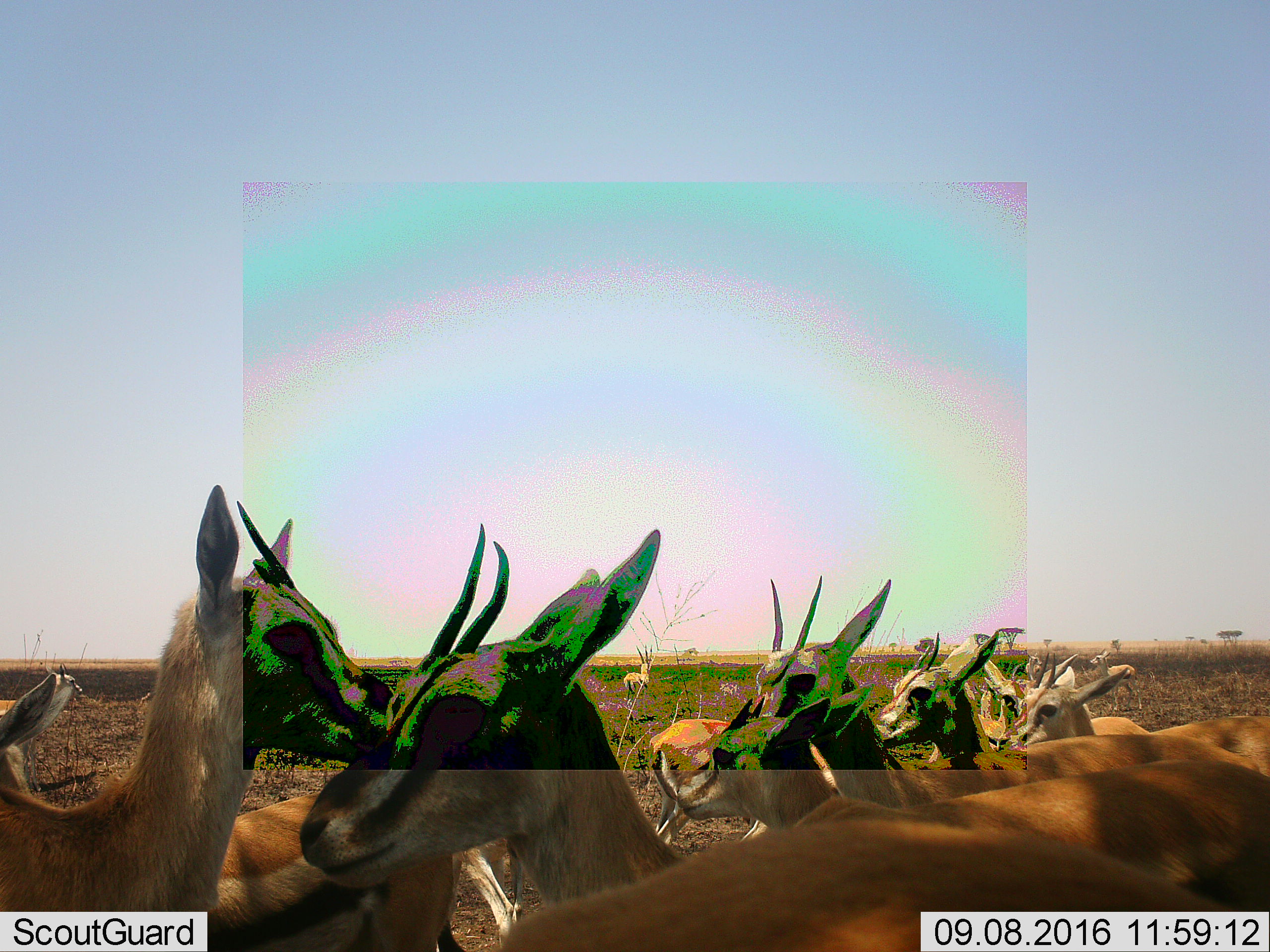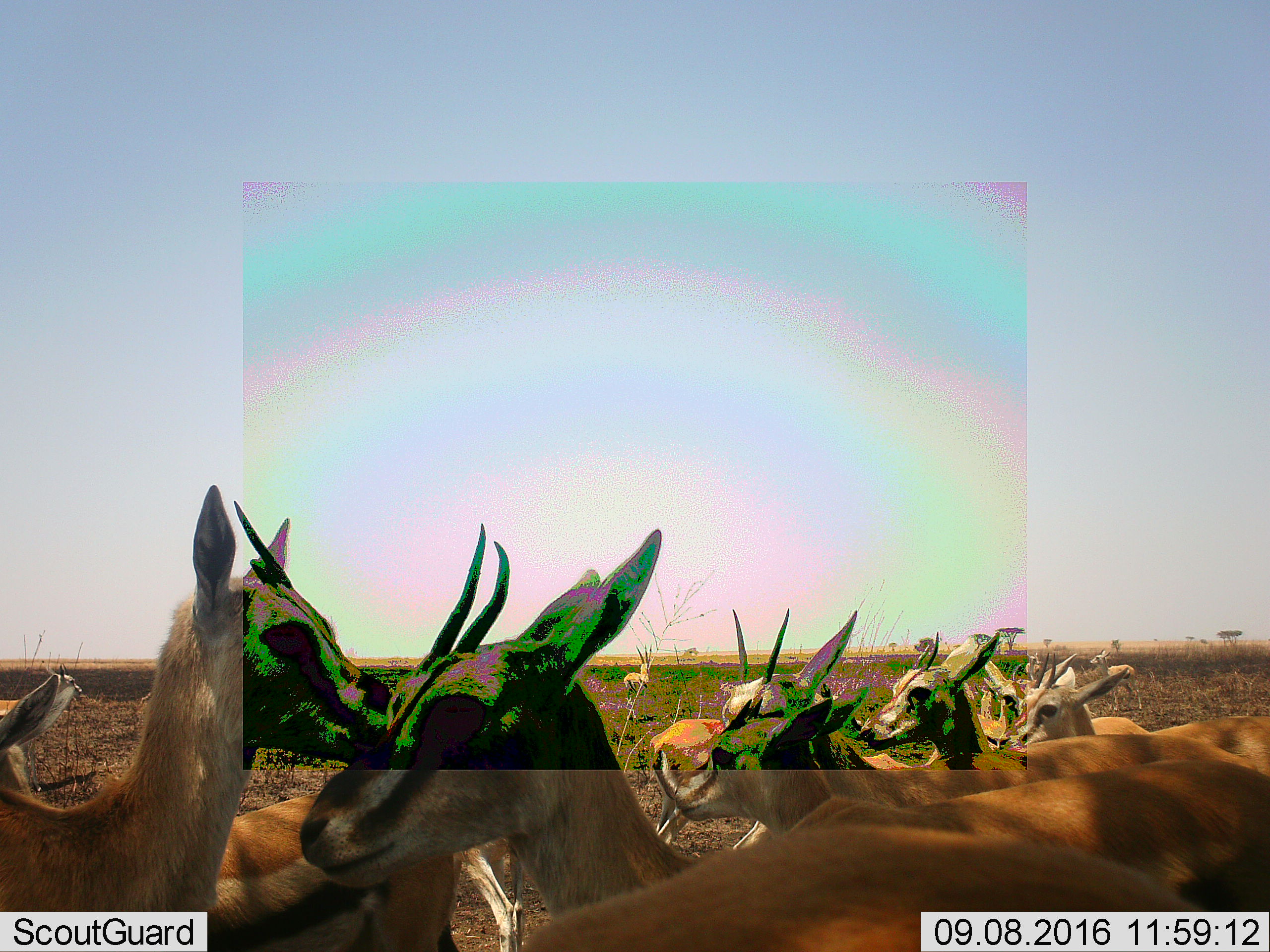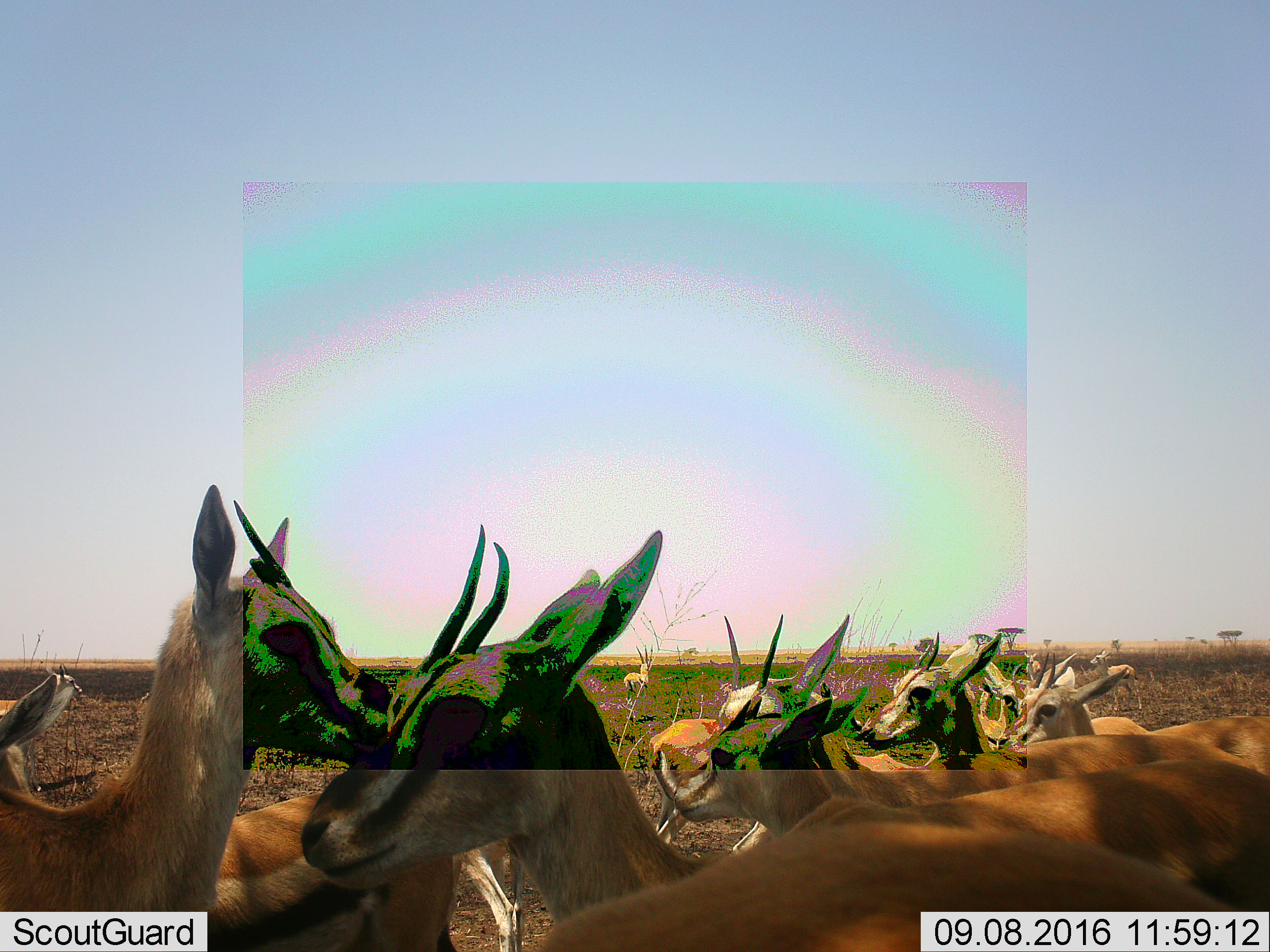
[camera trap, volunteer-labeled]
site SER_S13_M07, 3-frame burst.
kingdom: Animalia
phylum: Chordata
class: Mammalia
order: Artiodactyla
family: Bovidae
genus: Eudorcas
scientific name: Eudorcas thomsonii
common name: thomson's gazelle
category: gazellethomsons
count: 11-50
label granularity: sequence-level